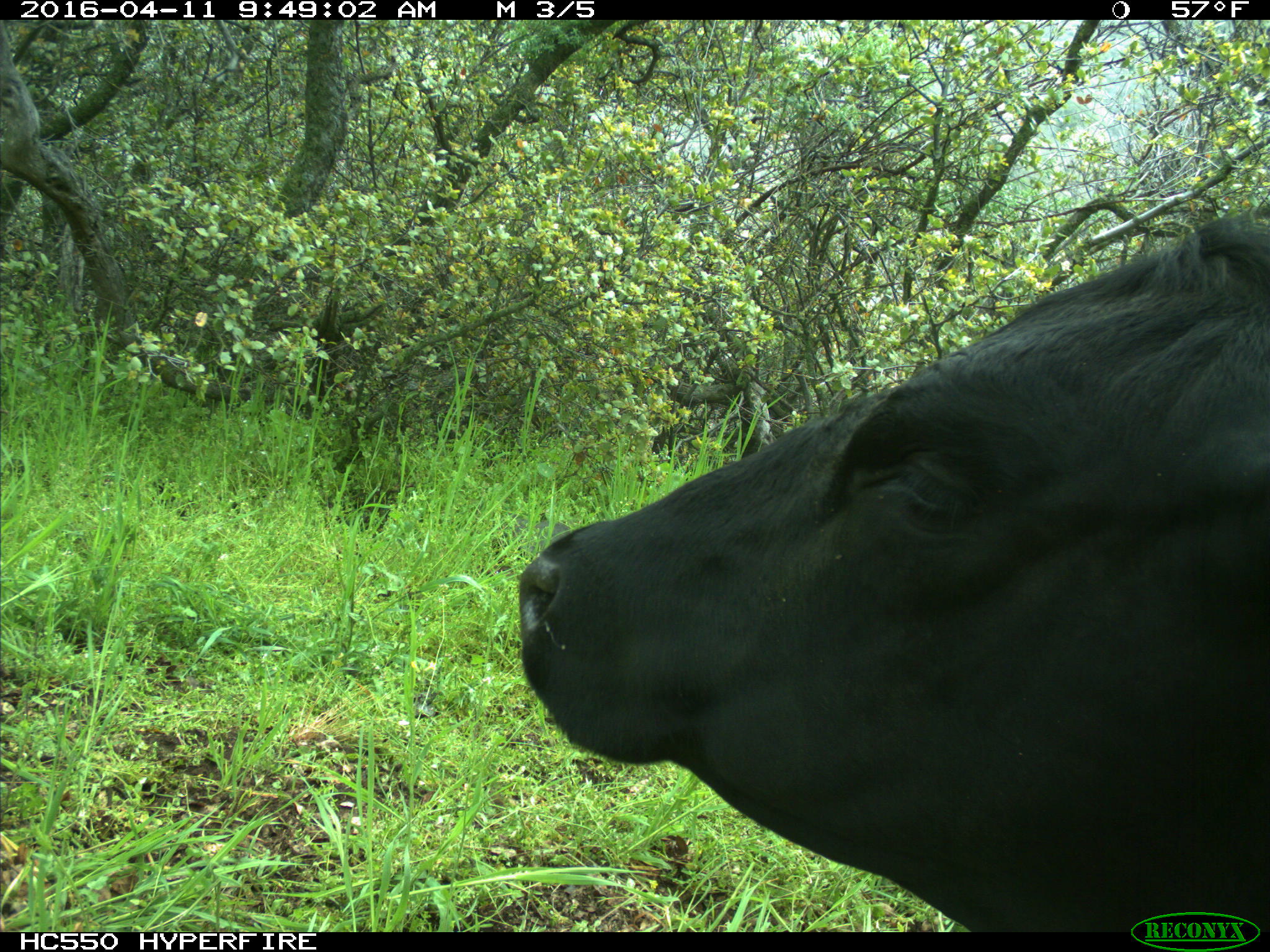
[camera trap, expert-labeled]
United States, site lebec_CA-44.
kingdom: Animalia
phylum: Chordata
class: Mammalia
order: Artiodactyla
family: Bovidae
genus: Bos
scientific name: Bos taurus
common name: domestic cow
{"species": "Bos taurus (domestic cow)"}